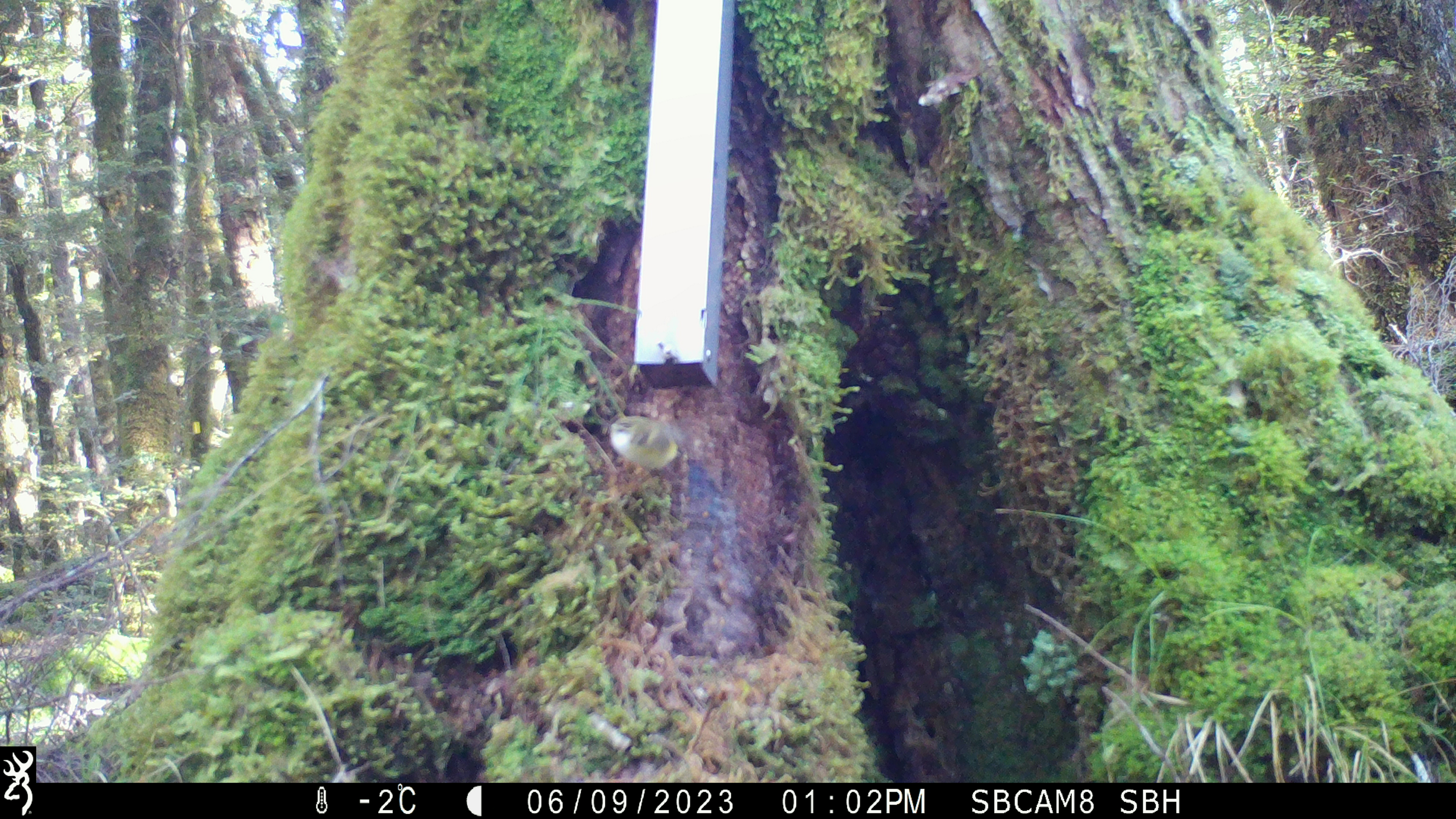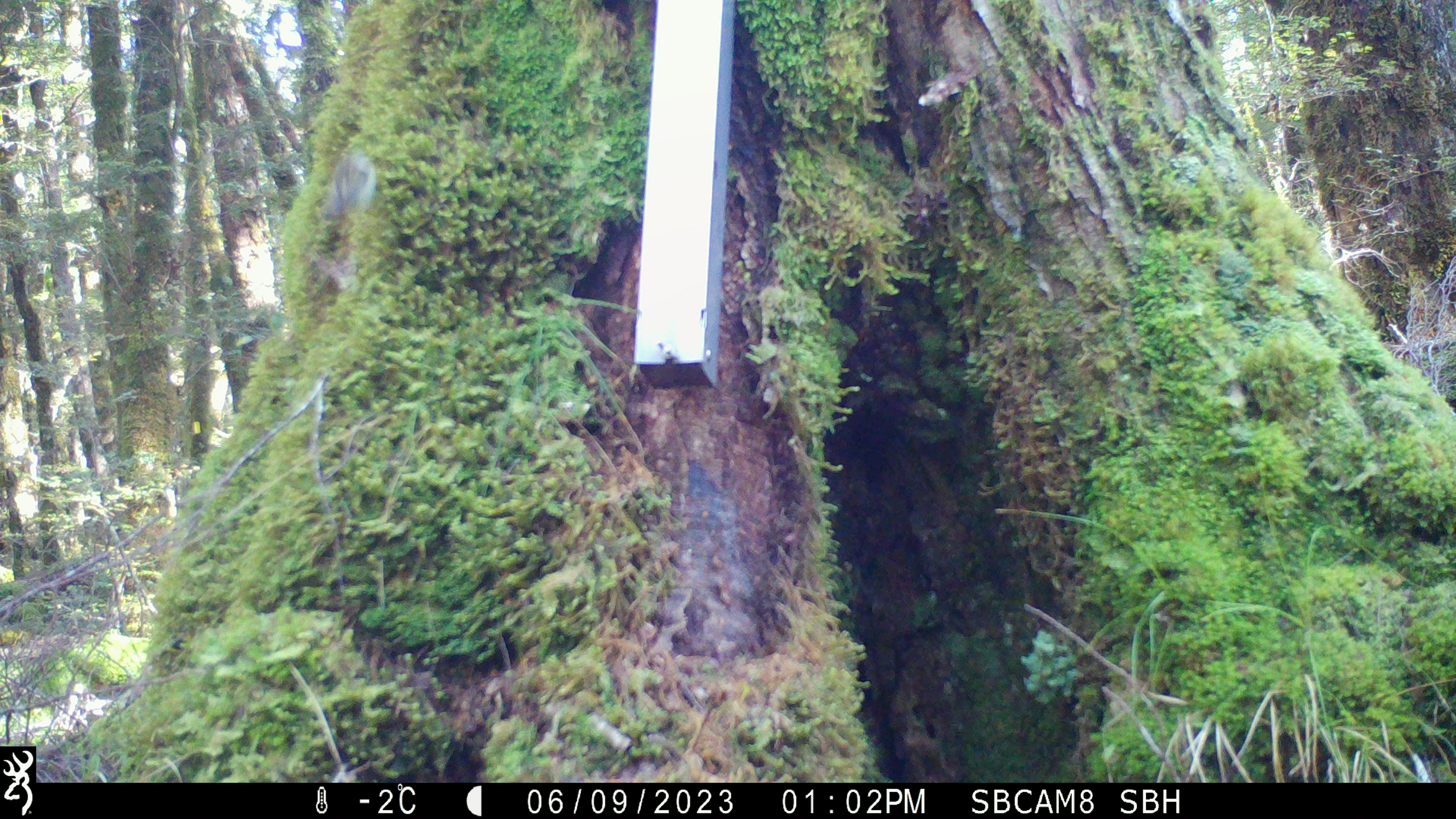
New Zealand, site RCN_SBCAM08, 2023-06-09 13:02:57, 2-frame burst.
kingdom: Animalia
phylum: Chordata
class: Aves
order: Passeriformes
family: Acanthisittidae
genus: Acanthisitta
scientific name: Acanthisitta chloris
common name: rifleman